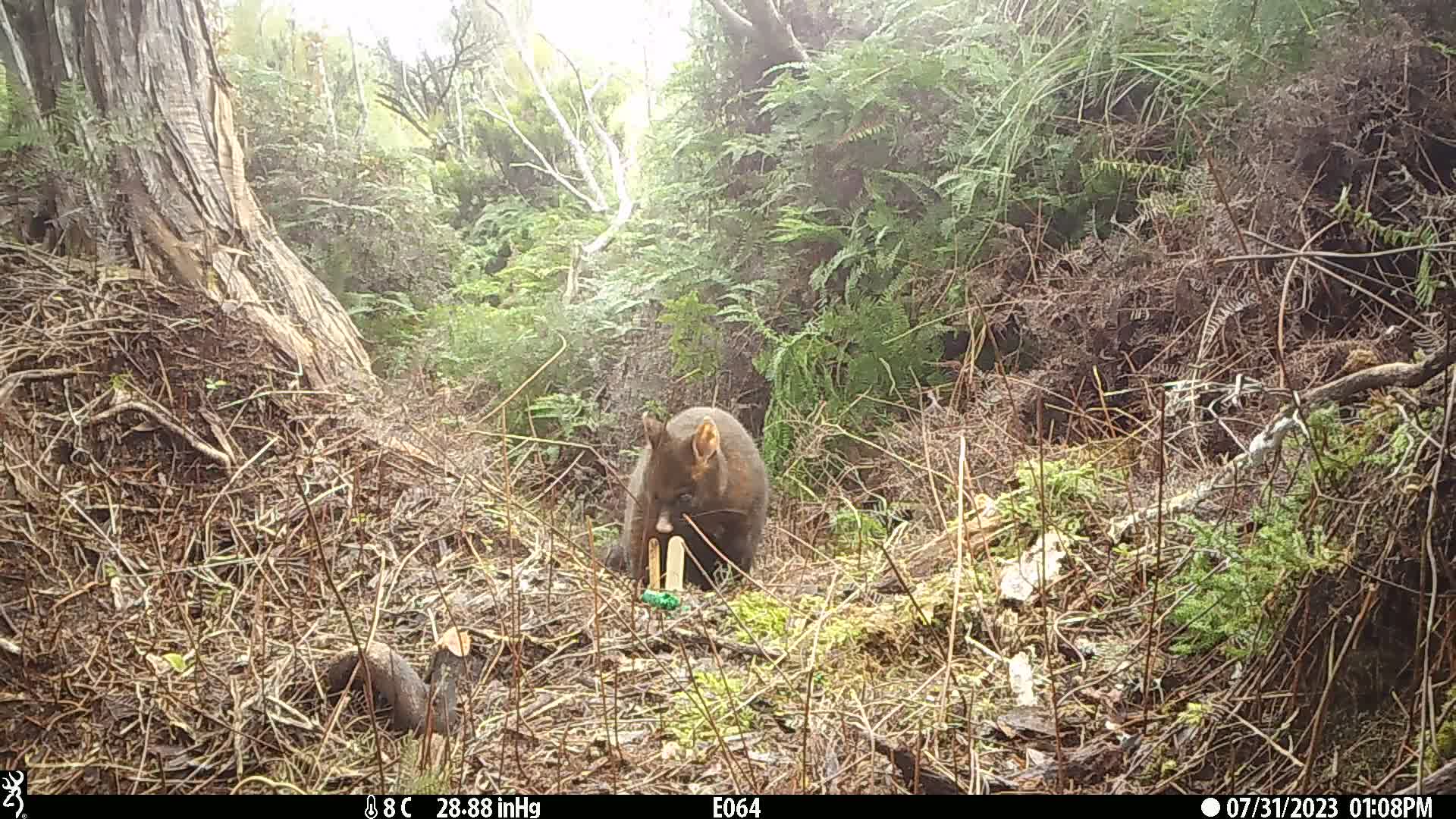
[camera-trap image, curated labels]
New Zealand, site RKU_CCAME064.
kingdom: Animalia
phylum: Chordata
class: Mammalia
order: Diprotodontia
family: Phalangeridae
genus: Trichosurus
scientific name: Trichosurus vulpecula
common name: common brushtail possum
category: possum